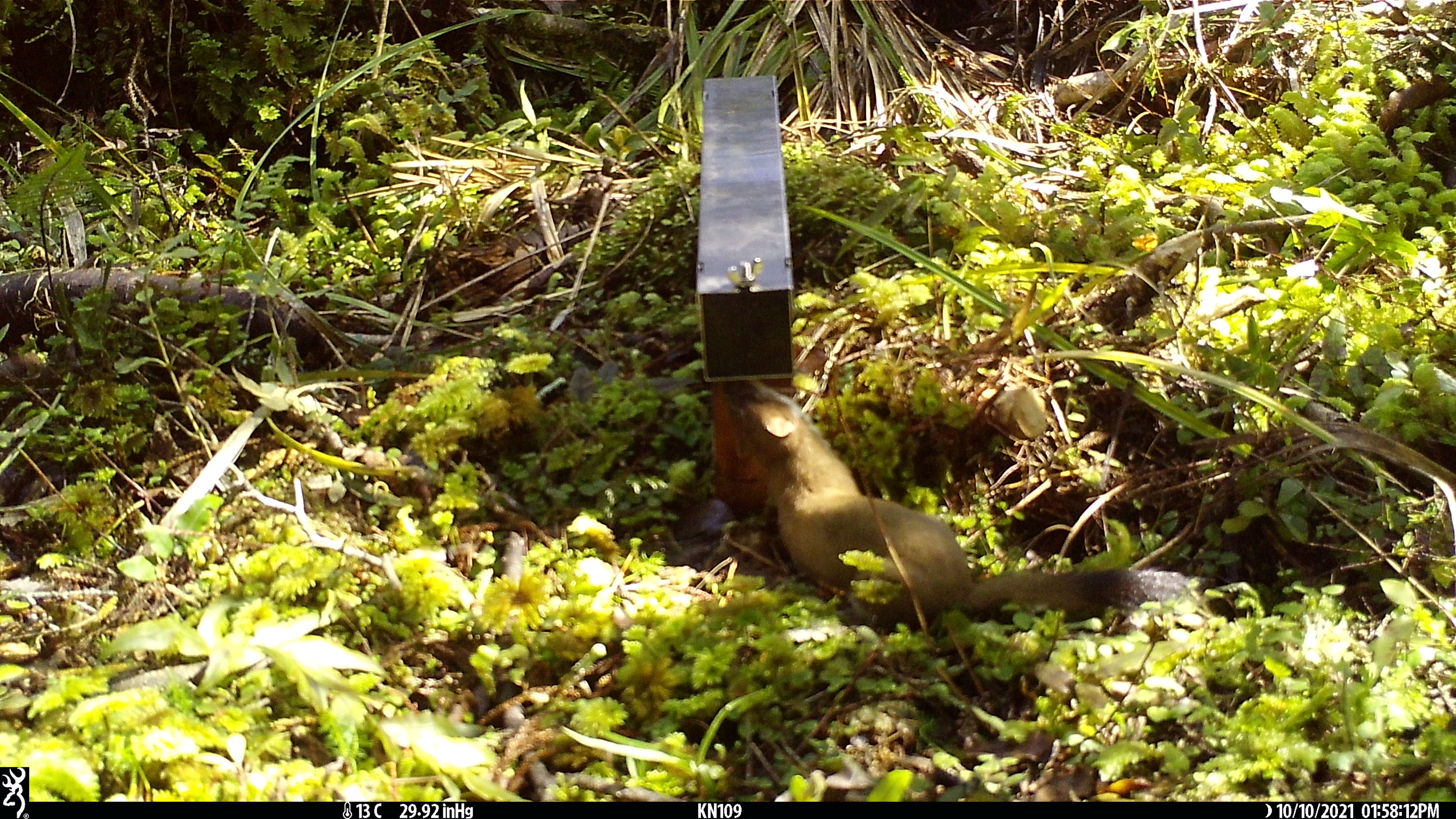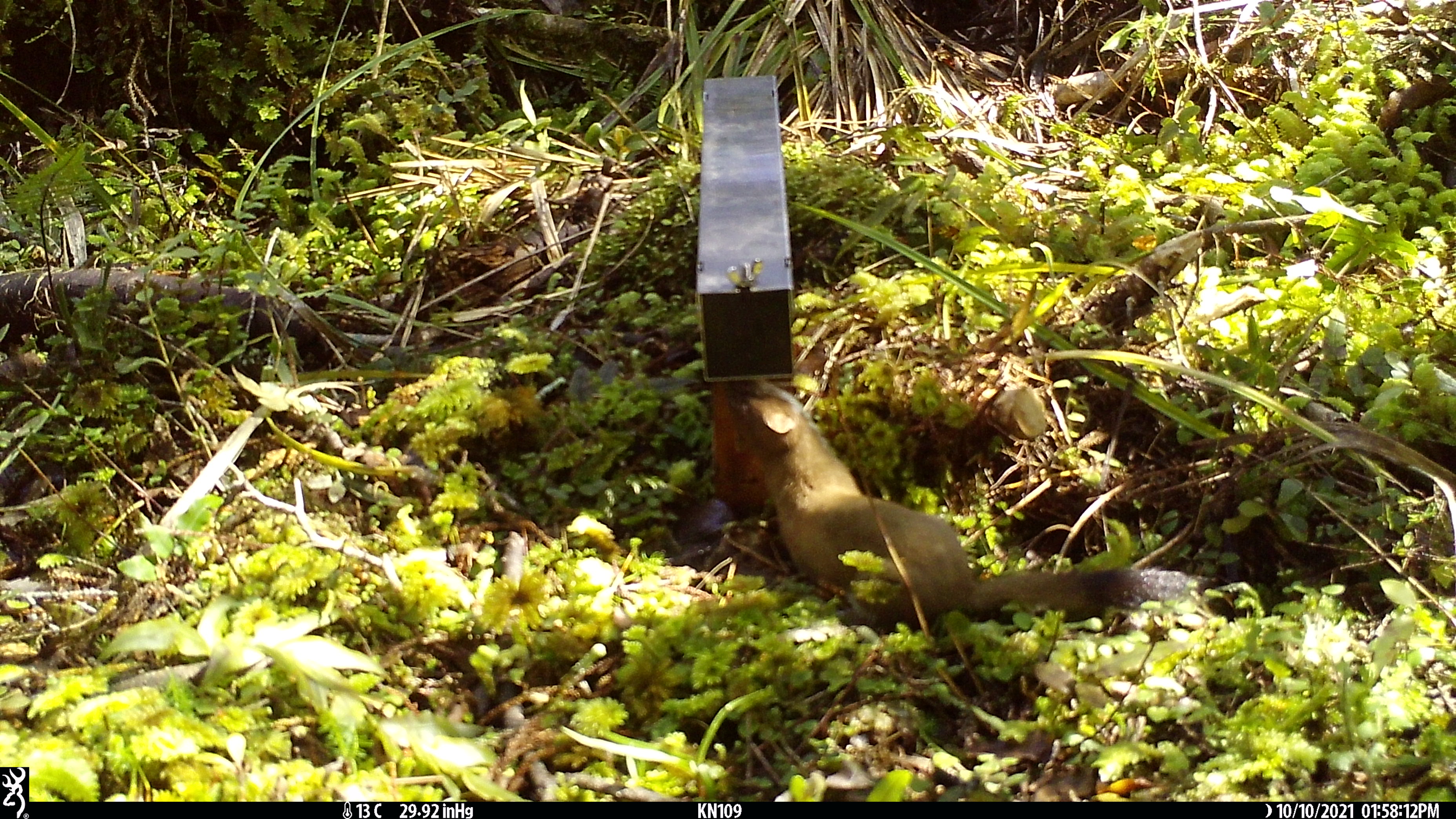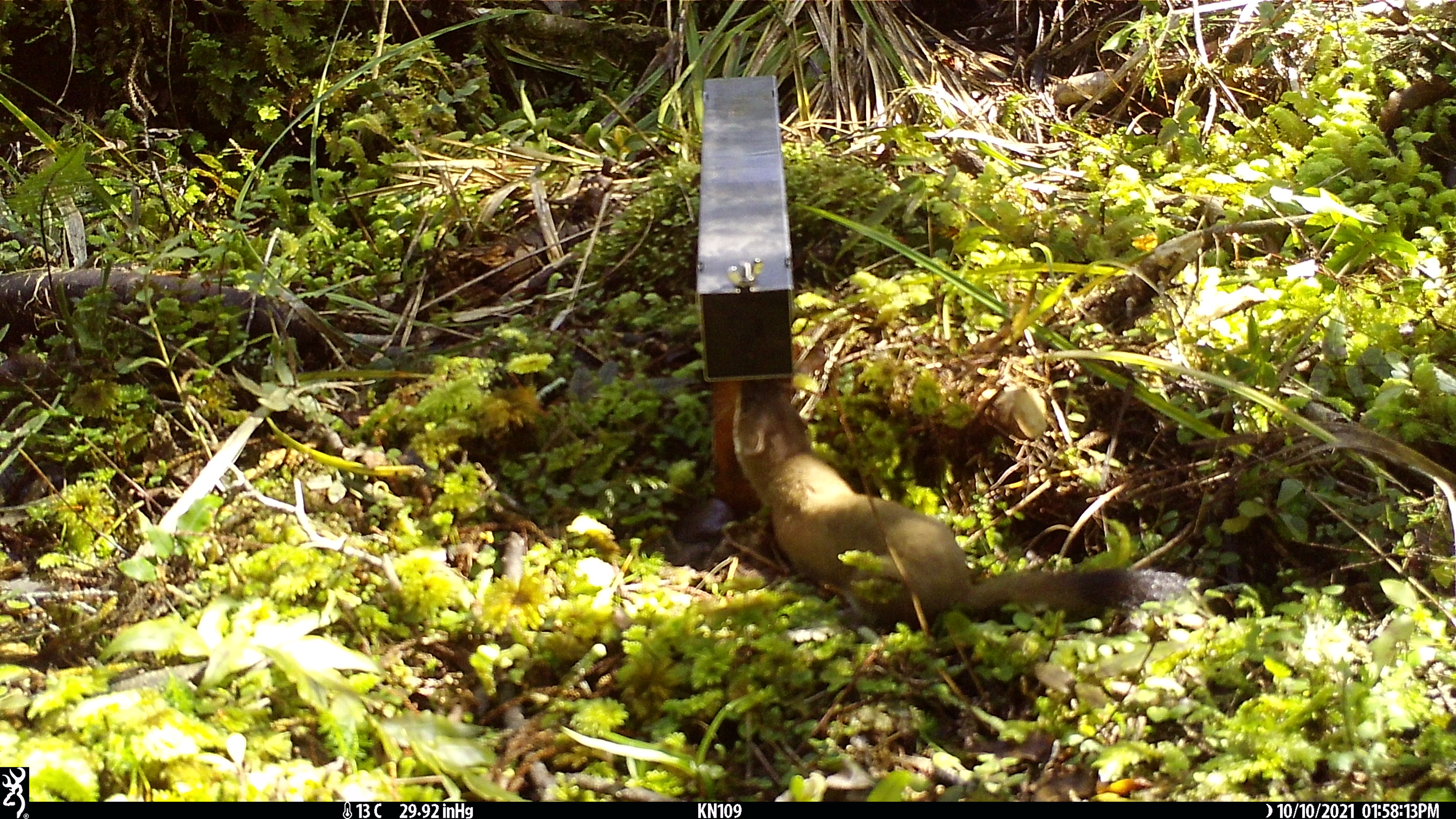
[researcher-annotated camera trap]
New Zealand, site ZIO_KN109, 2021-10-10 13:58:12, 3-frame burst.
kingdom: Animalia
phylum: Chordata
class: Mammalia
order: Carnivora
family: Mustelidae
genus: Mustela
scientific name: Mustela erminea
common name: stoat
Stoat (Mustela erminea).